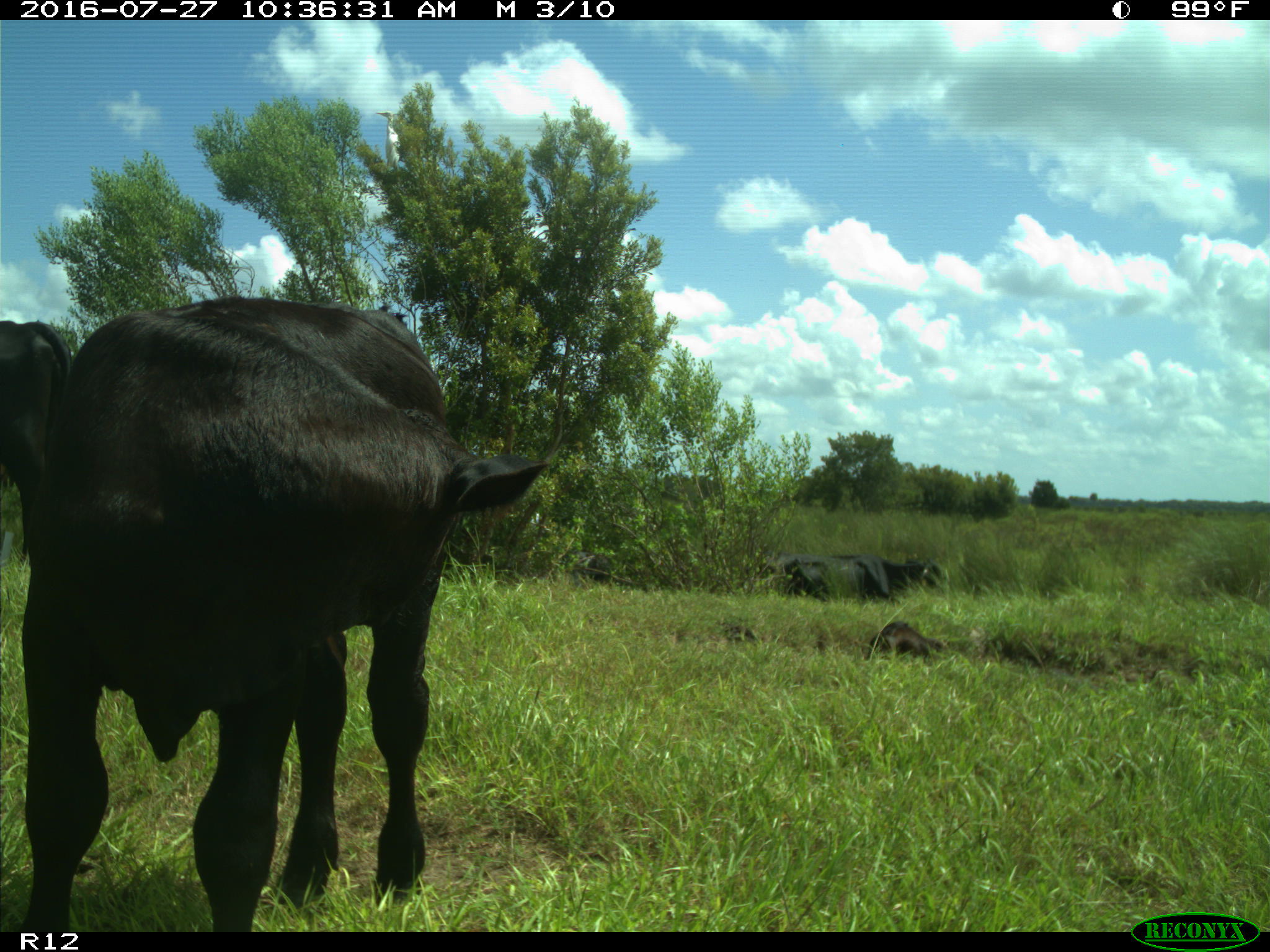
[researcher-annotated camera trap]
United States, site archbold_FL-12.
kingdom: Animalia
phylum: Chordata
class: Mammalia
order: Artiodactyla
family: Bovidae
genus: Bos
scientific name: Bos taurus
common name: domestic cow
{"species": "Bos taurus (domestic cow)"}